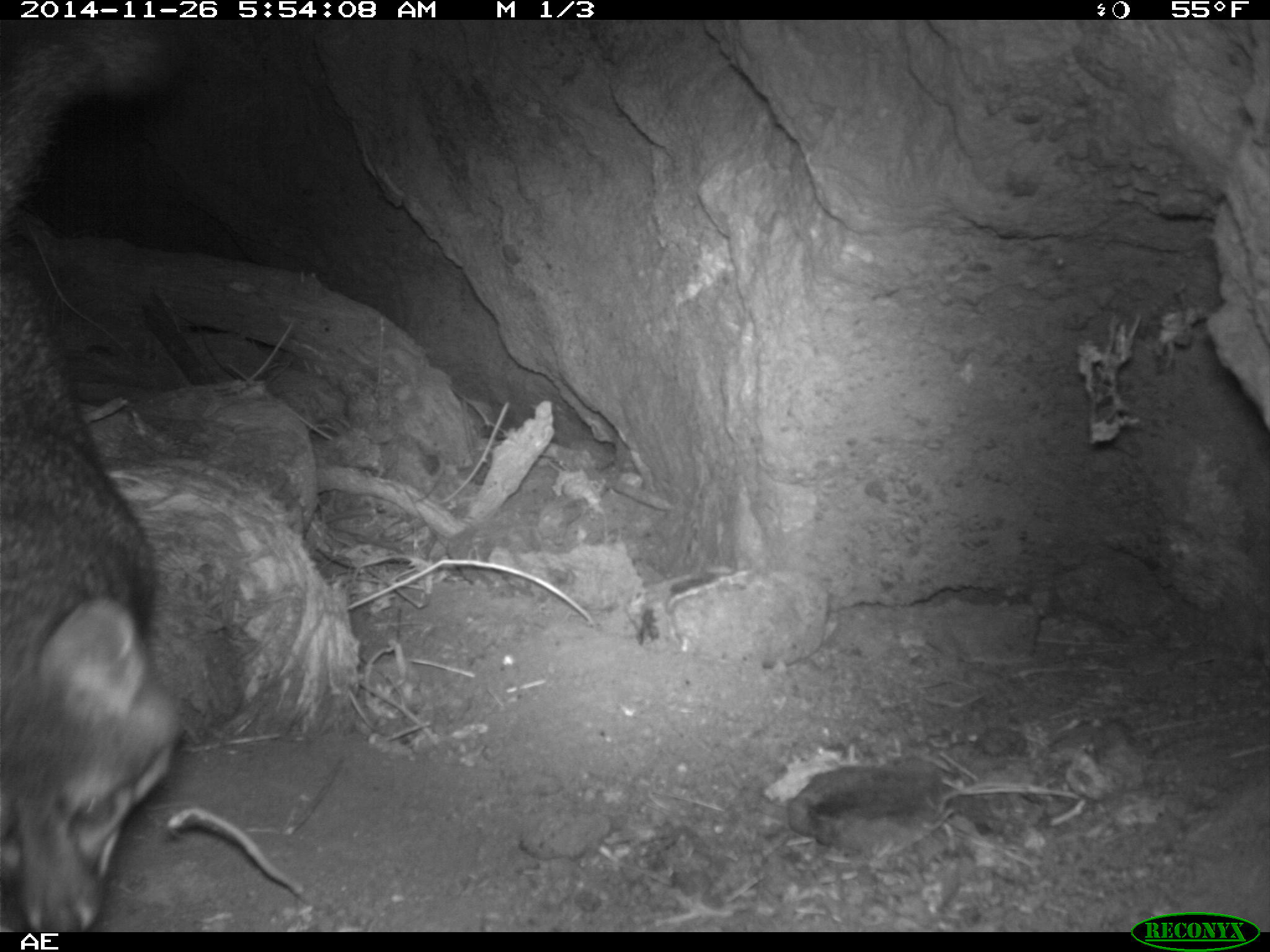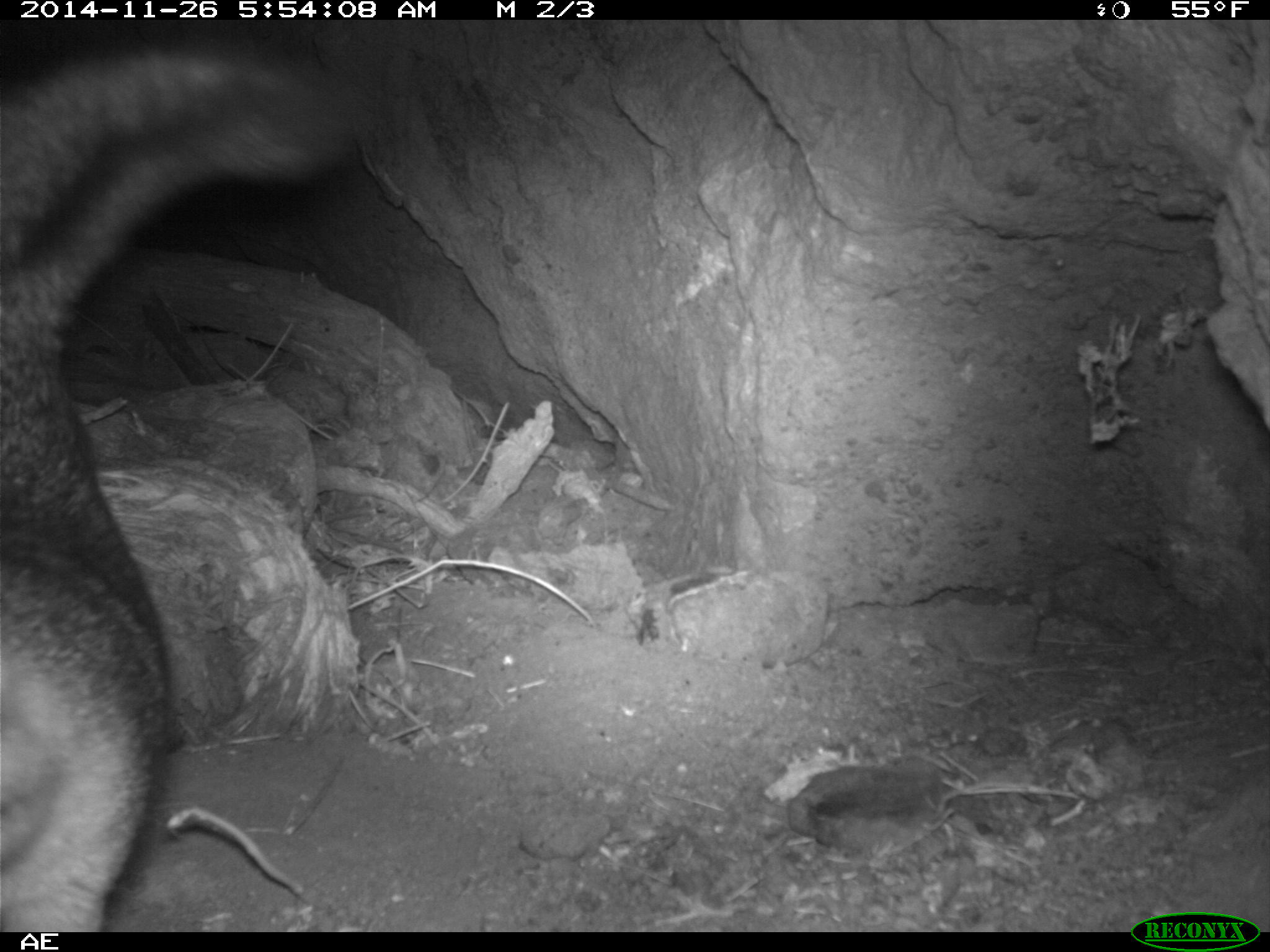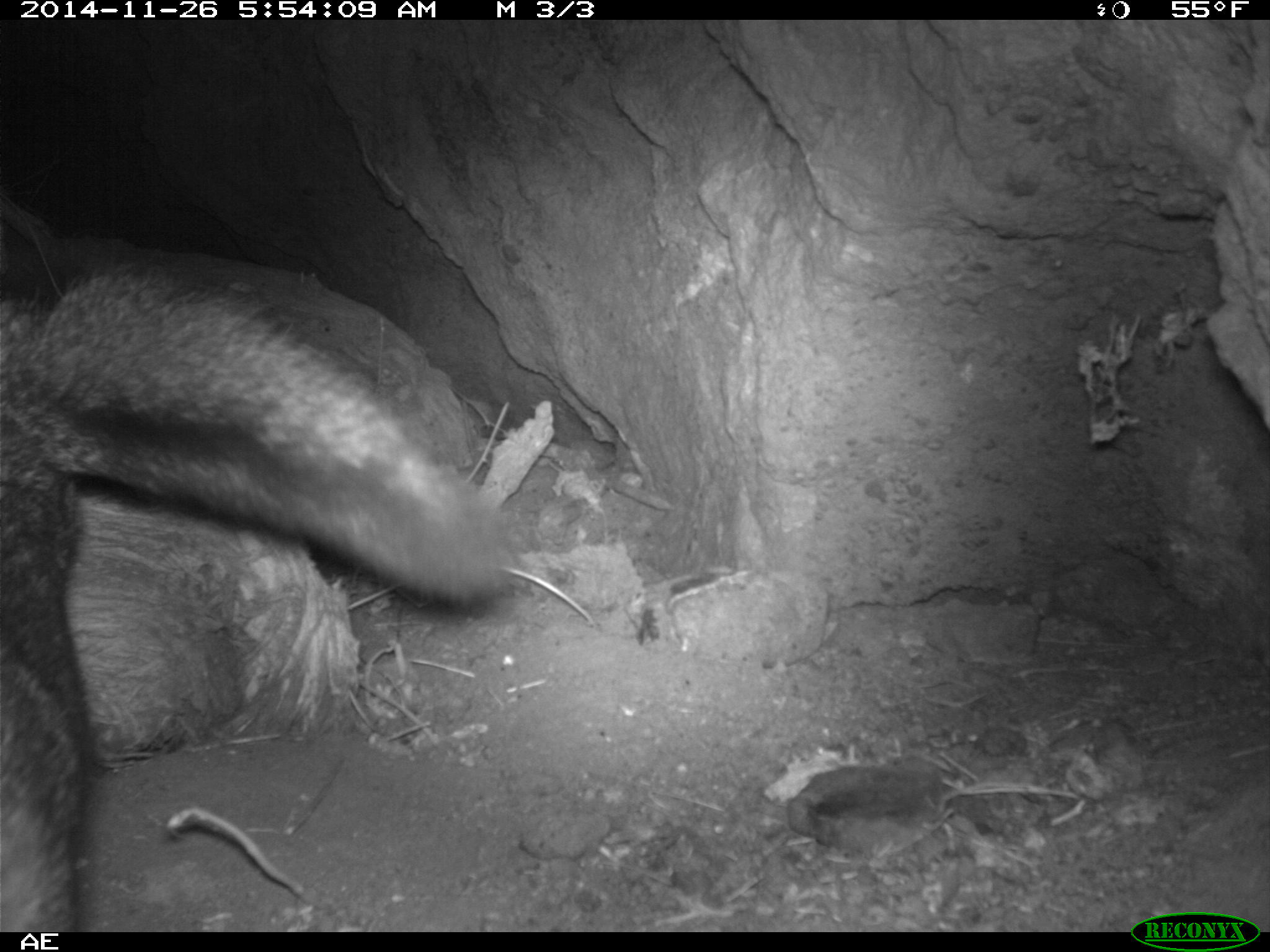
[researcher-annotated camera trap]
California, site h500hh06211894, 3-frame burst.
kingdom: Animalia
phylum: Chordata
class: Mammalia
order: Carnivora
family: Canidae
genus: Urocyon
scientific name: Urocyon littoralis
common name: island fox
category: fox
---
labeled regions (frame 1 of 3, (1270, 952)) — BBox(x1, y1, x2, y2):
fox: BBox(0, 17, 190, 929)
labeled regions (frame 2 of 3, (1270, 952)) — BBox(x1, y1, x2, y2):
fox: BBox(0, 44, 358, 929)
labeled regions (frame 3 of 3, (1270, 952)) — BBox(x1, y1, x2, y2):
fox: BBox(0, 270, 511, 932)